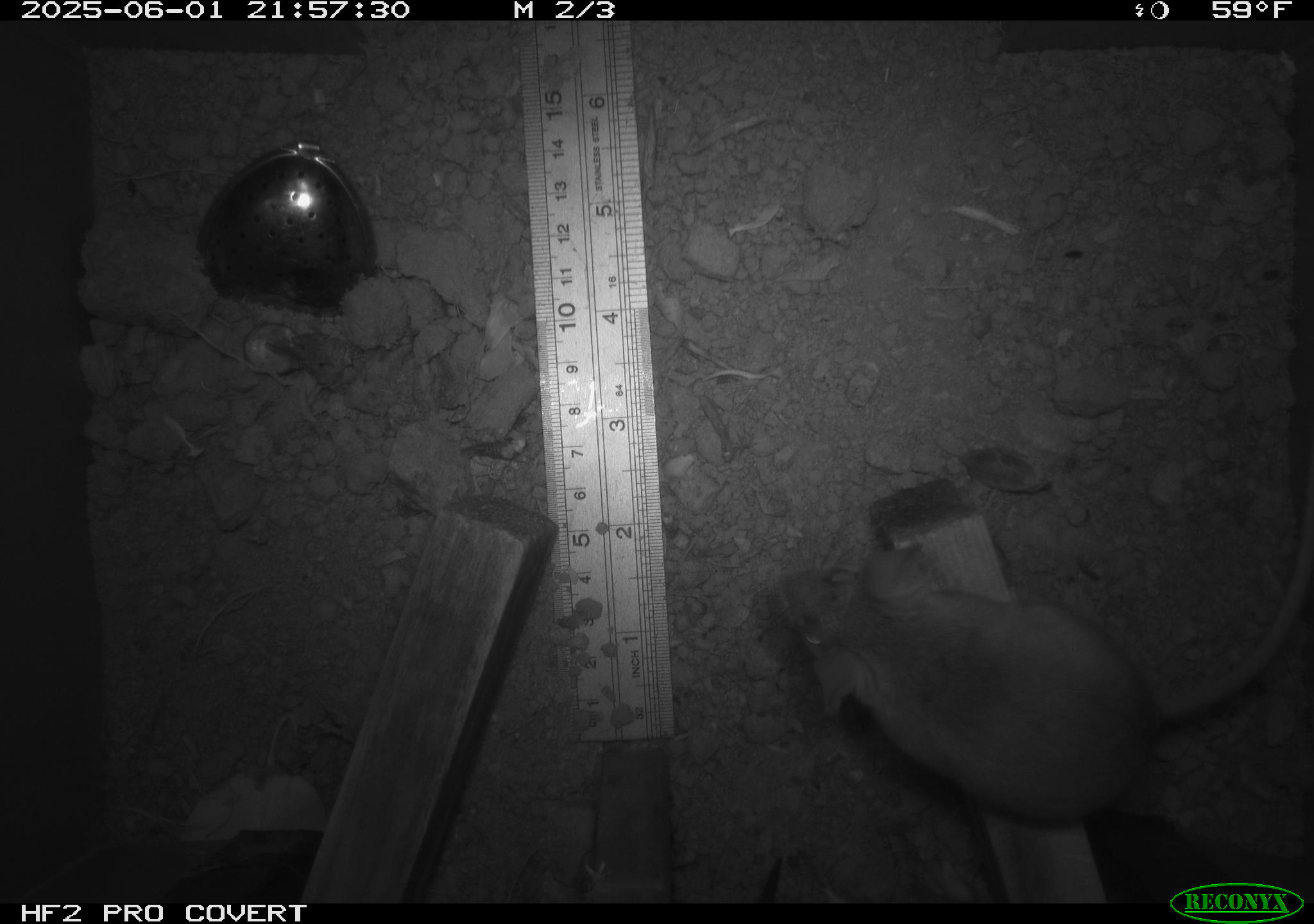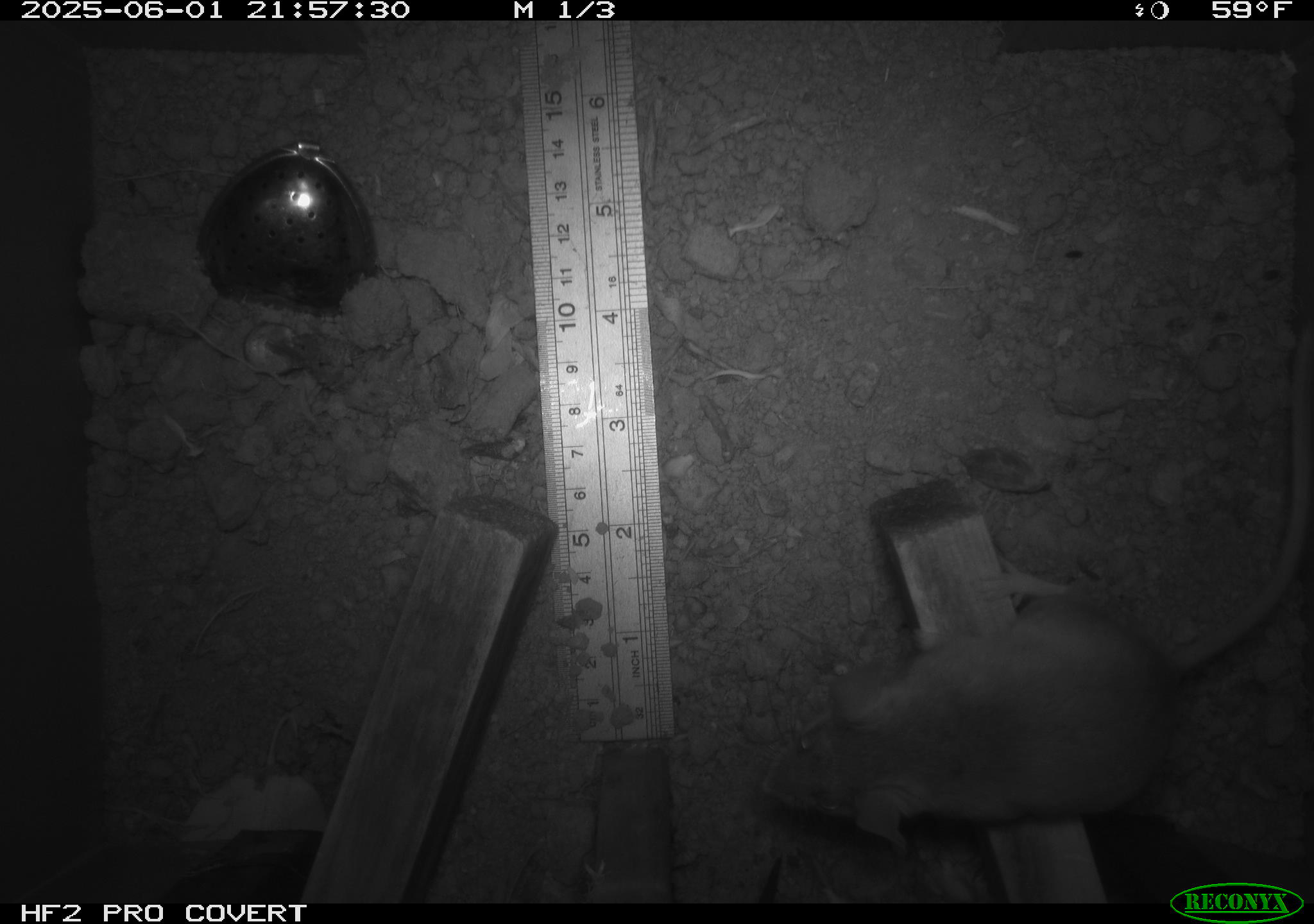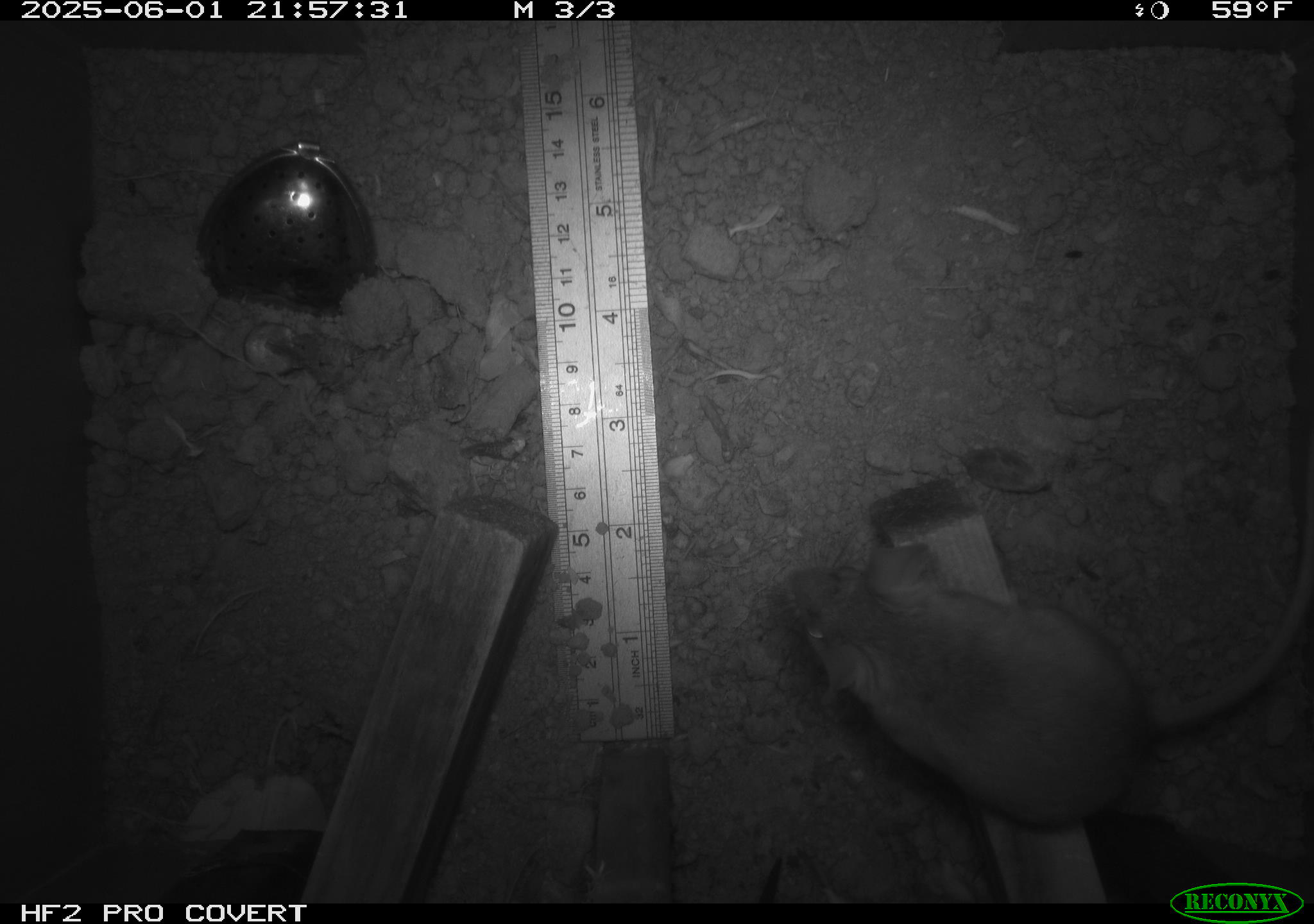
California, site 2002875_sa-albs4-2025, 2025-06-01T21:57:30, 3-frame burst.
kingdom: Animalia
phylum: Chordata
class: Mammalia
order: Rodentia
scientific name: Rodentia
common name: mouse species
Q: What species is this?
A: Mouse species (Rodentia).